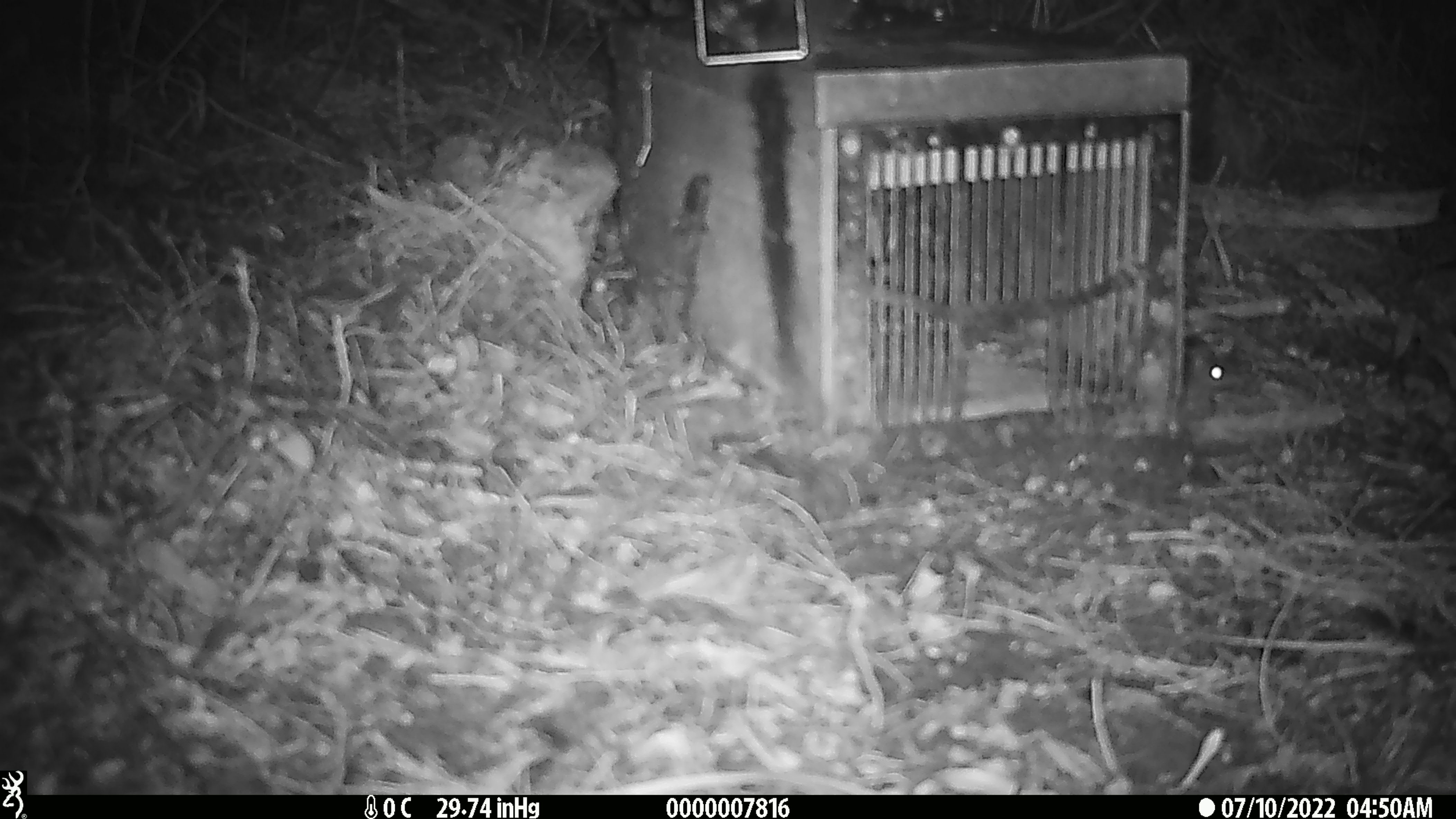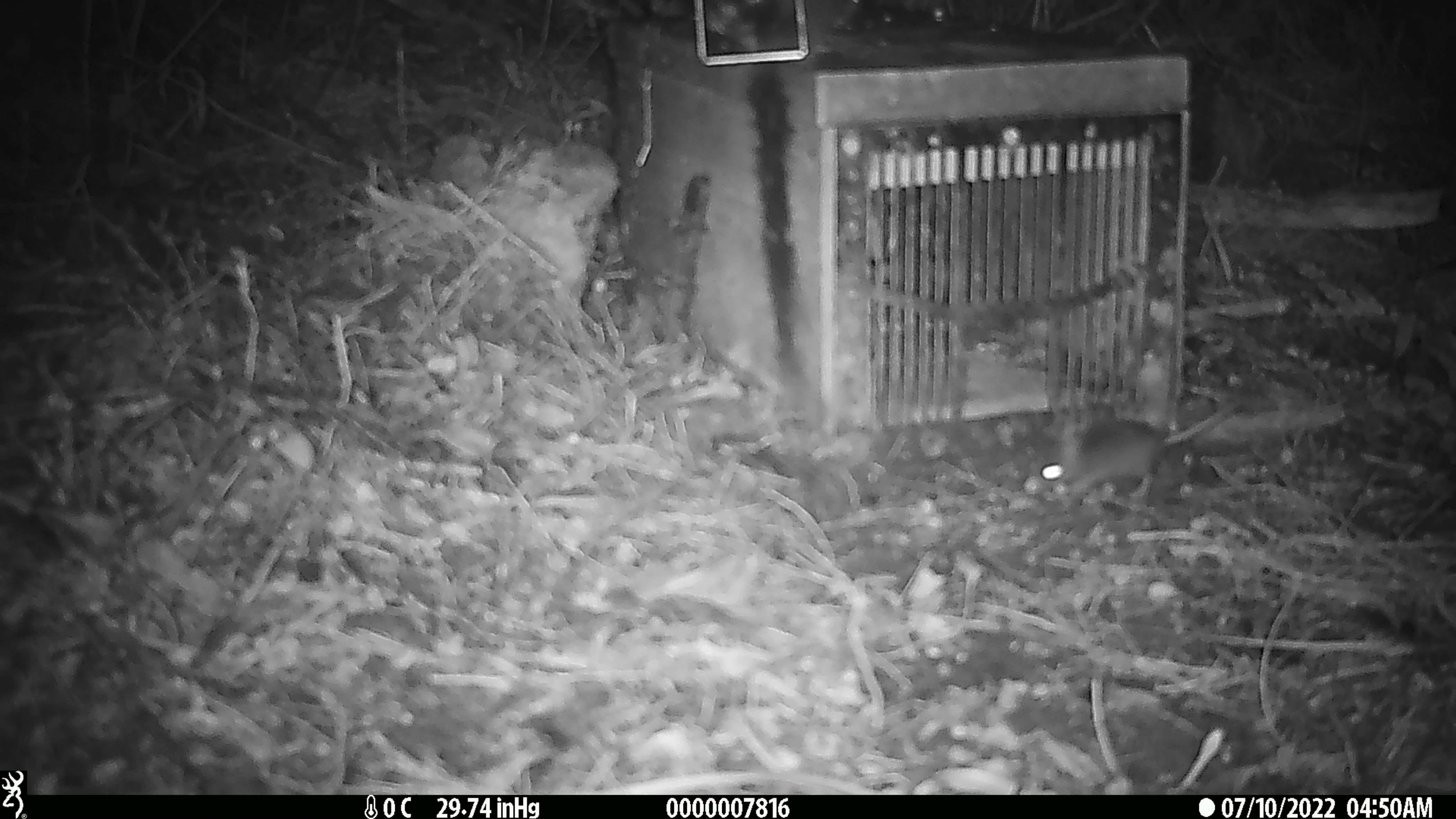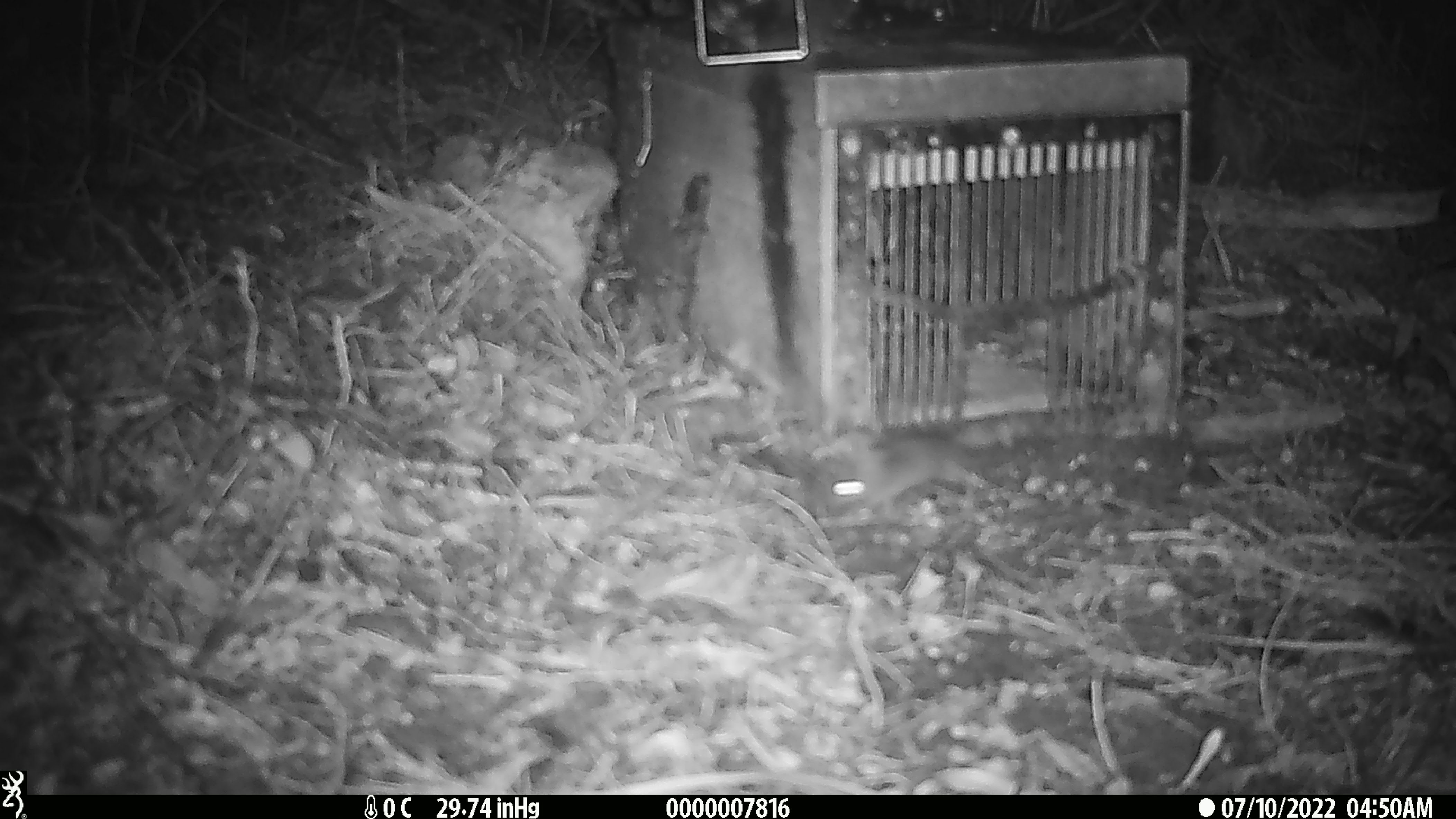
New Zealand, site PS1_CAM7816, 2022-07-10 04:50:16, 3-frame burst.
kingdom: Animalia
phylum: Chordata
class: Mammalia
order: Rodentia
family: Muridae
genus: Mus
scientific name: Mus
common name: mouse